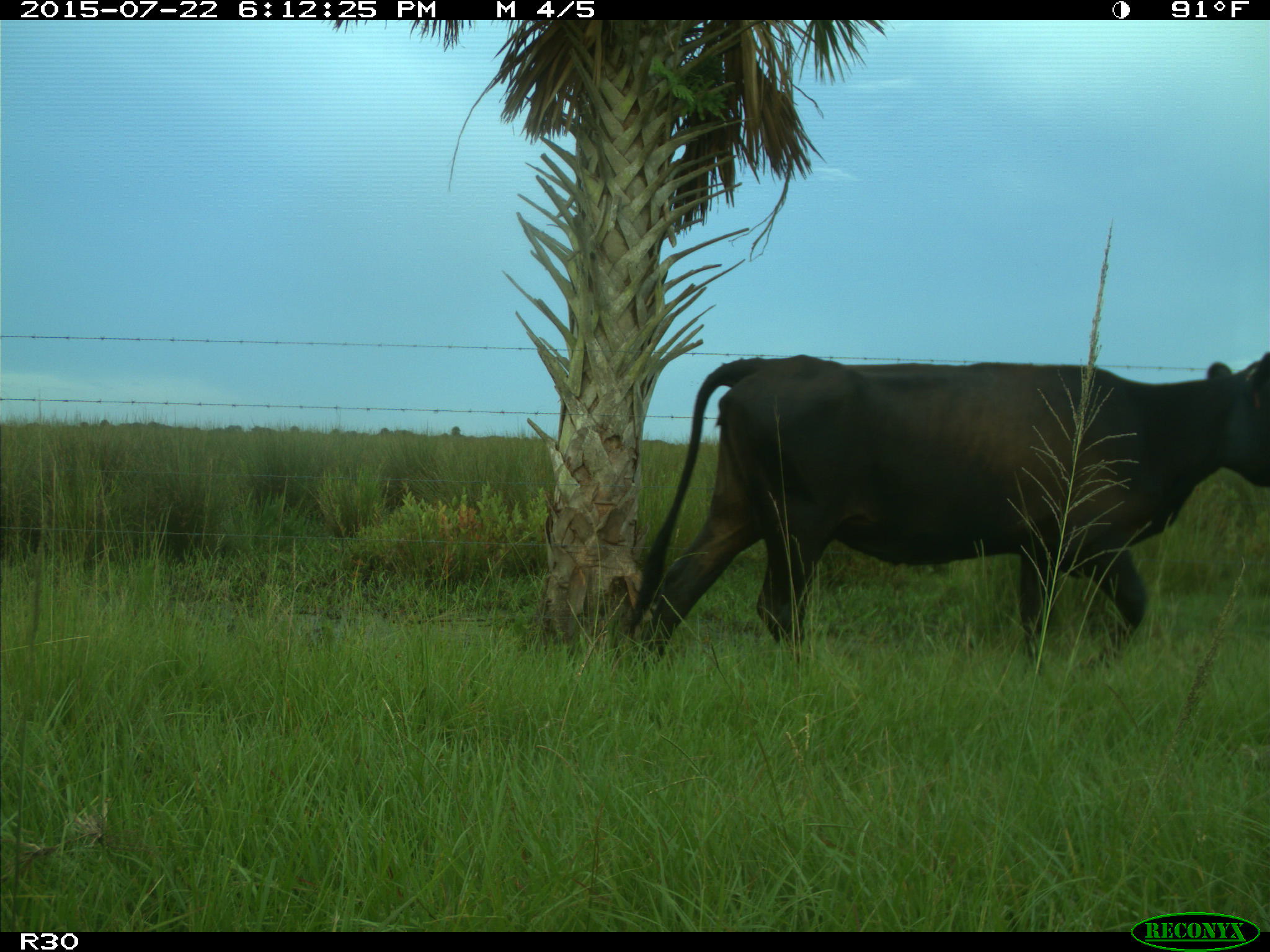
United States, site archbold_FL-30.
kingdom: Animalia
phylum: Chordata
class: Mammalia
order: Artiodactyla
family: Bovidae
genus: Bos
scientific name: Bos taurus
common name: domestic cow